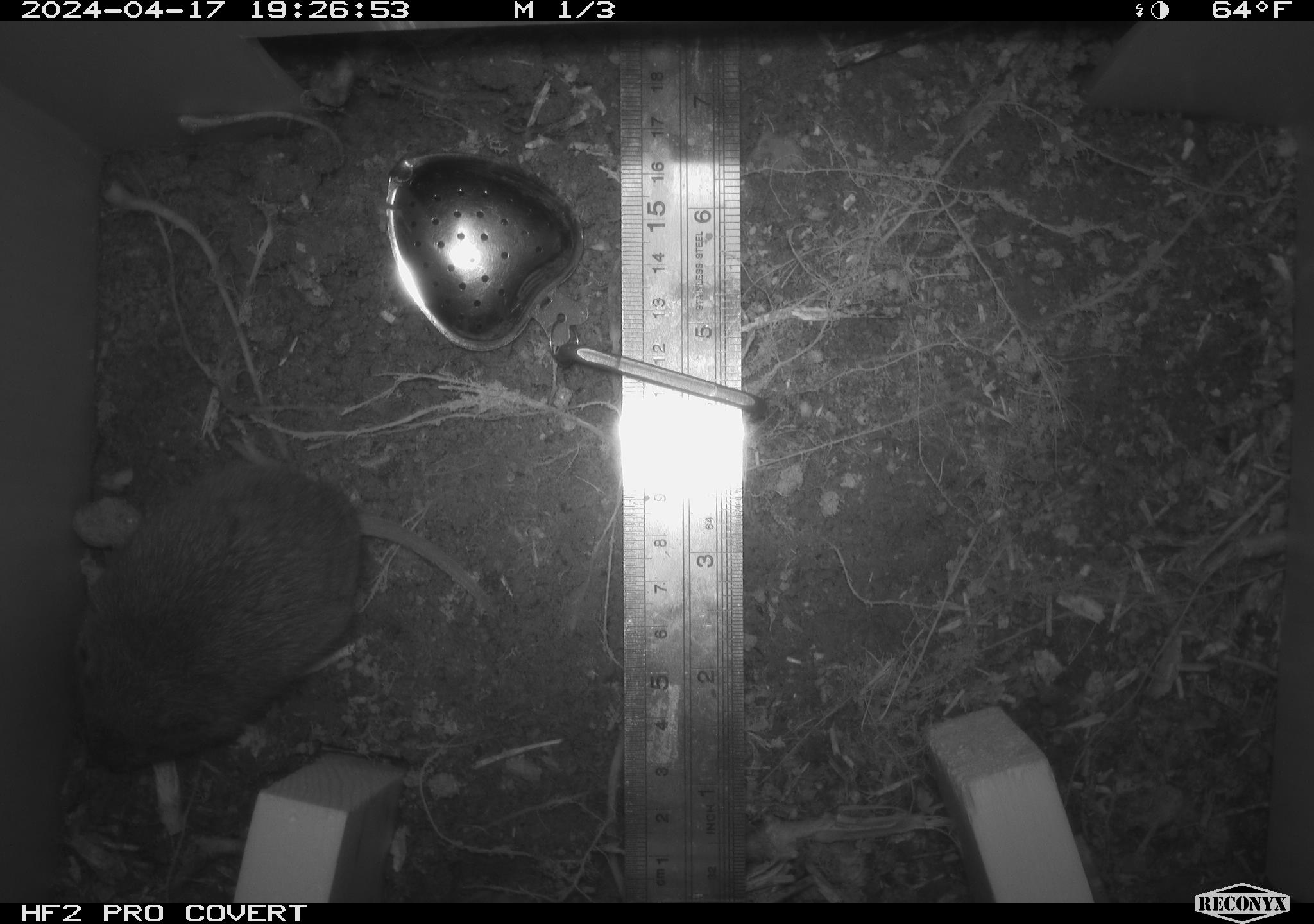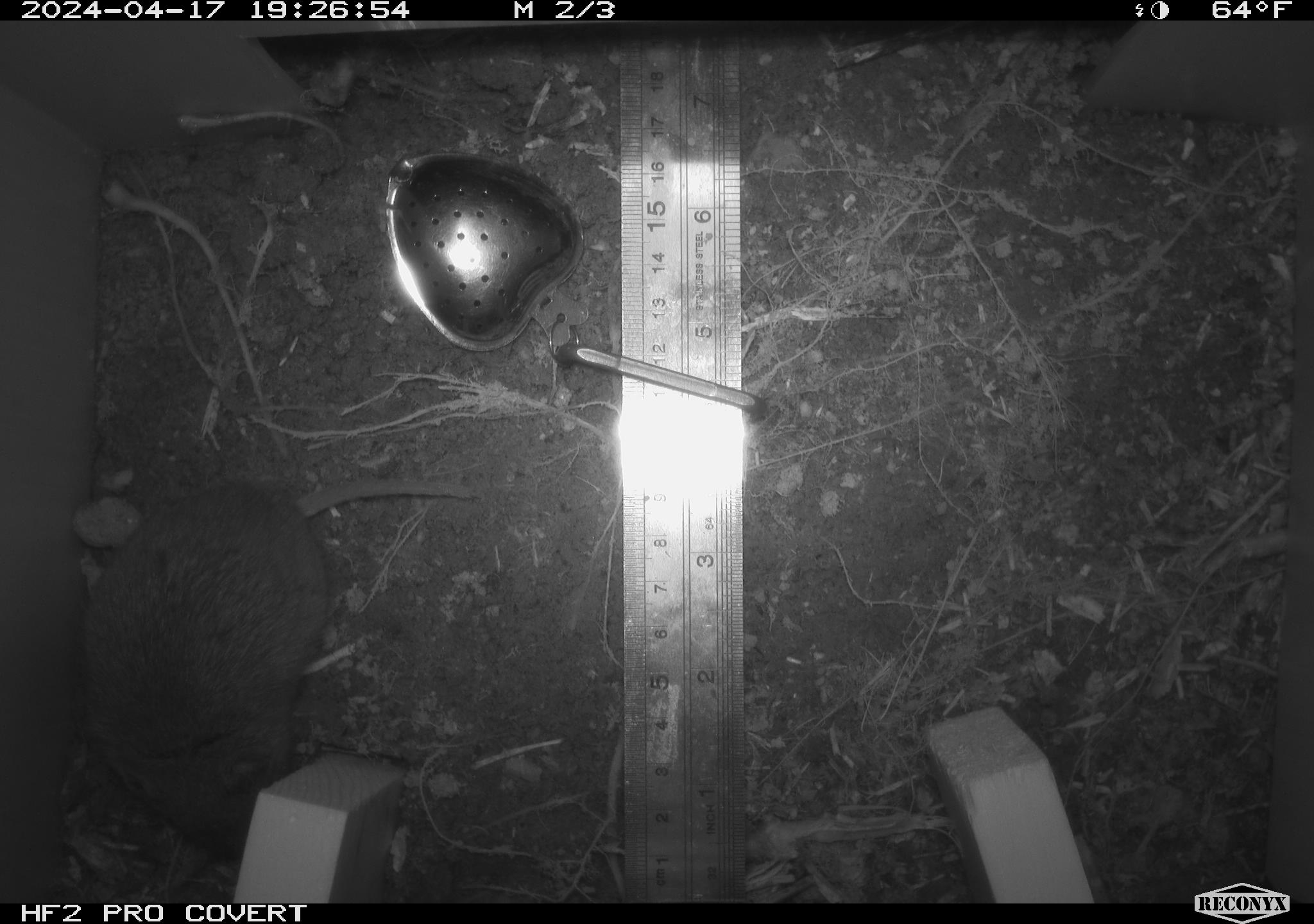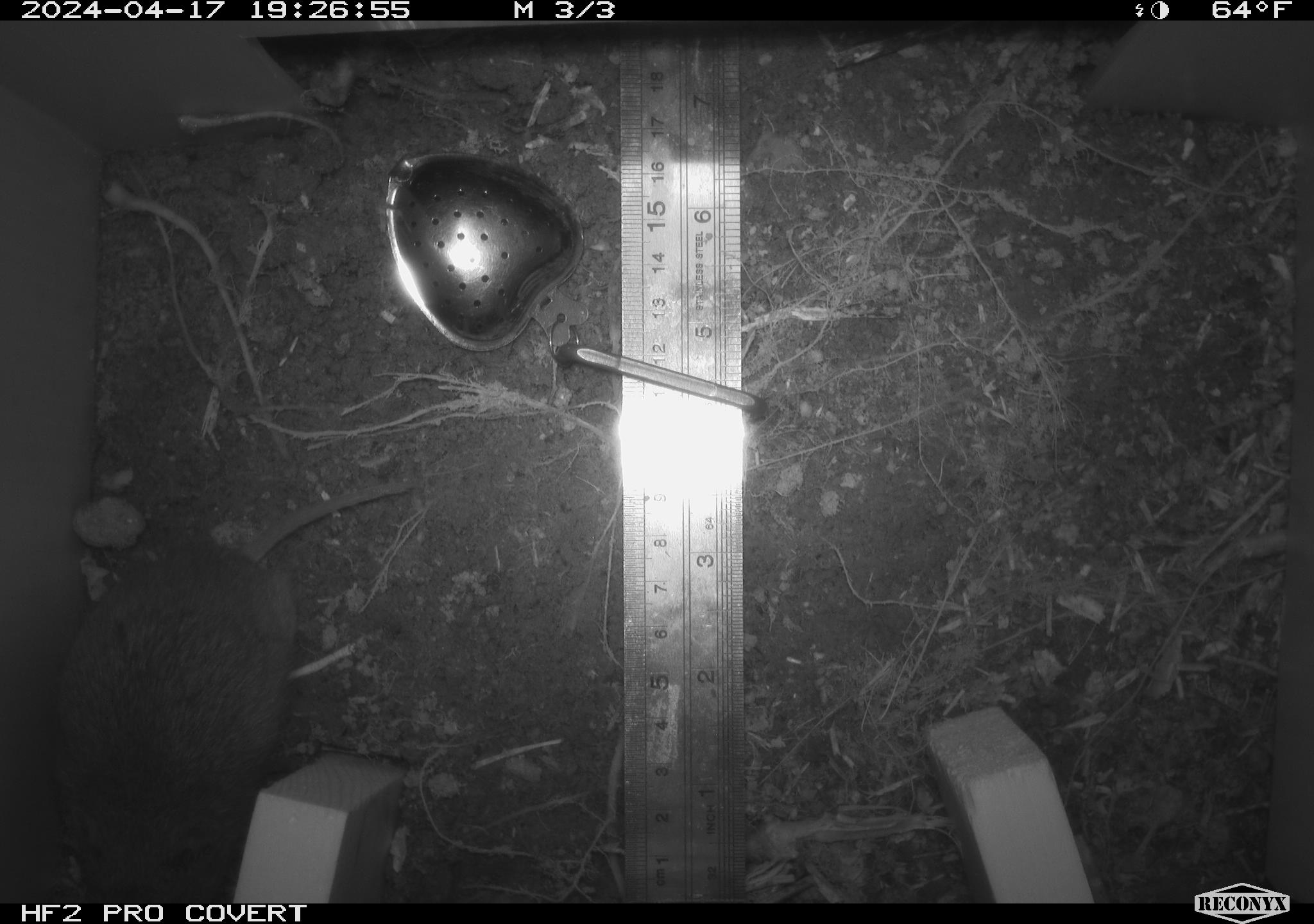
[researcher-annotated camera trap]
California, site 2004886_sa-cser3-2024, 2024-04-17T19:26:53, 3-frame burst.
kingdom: Animalia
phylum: Chordata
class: Mammalia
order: Rodentia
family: Cricetidae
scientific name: Cricetidae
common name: hamsters, voles, lemmings, and allies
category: cricetidae family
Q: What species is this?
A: Cricetidae family (hamsters, voles, lemmings, and allies) (Cricetidae).